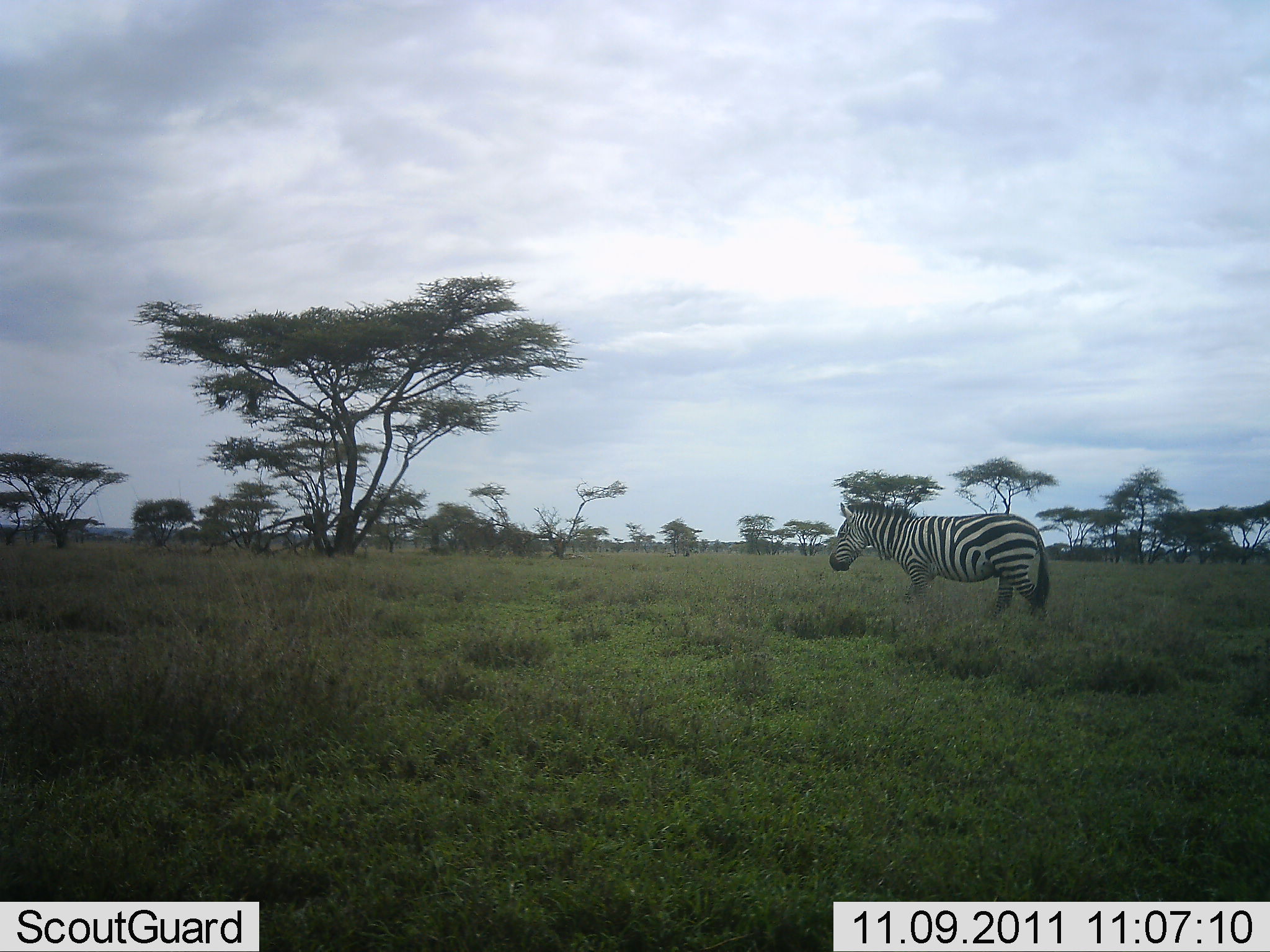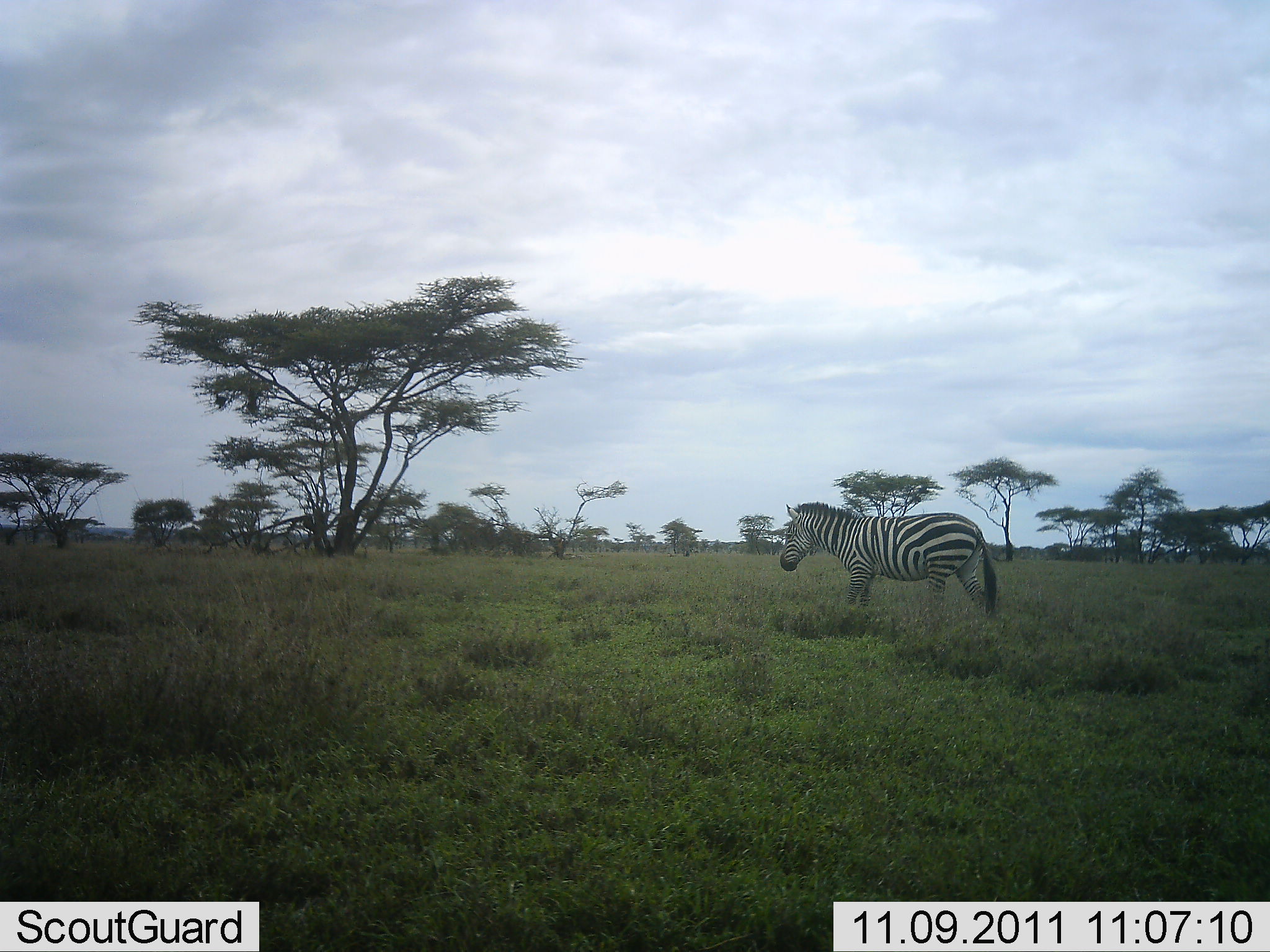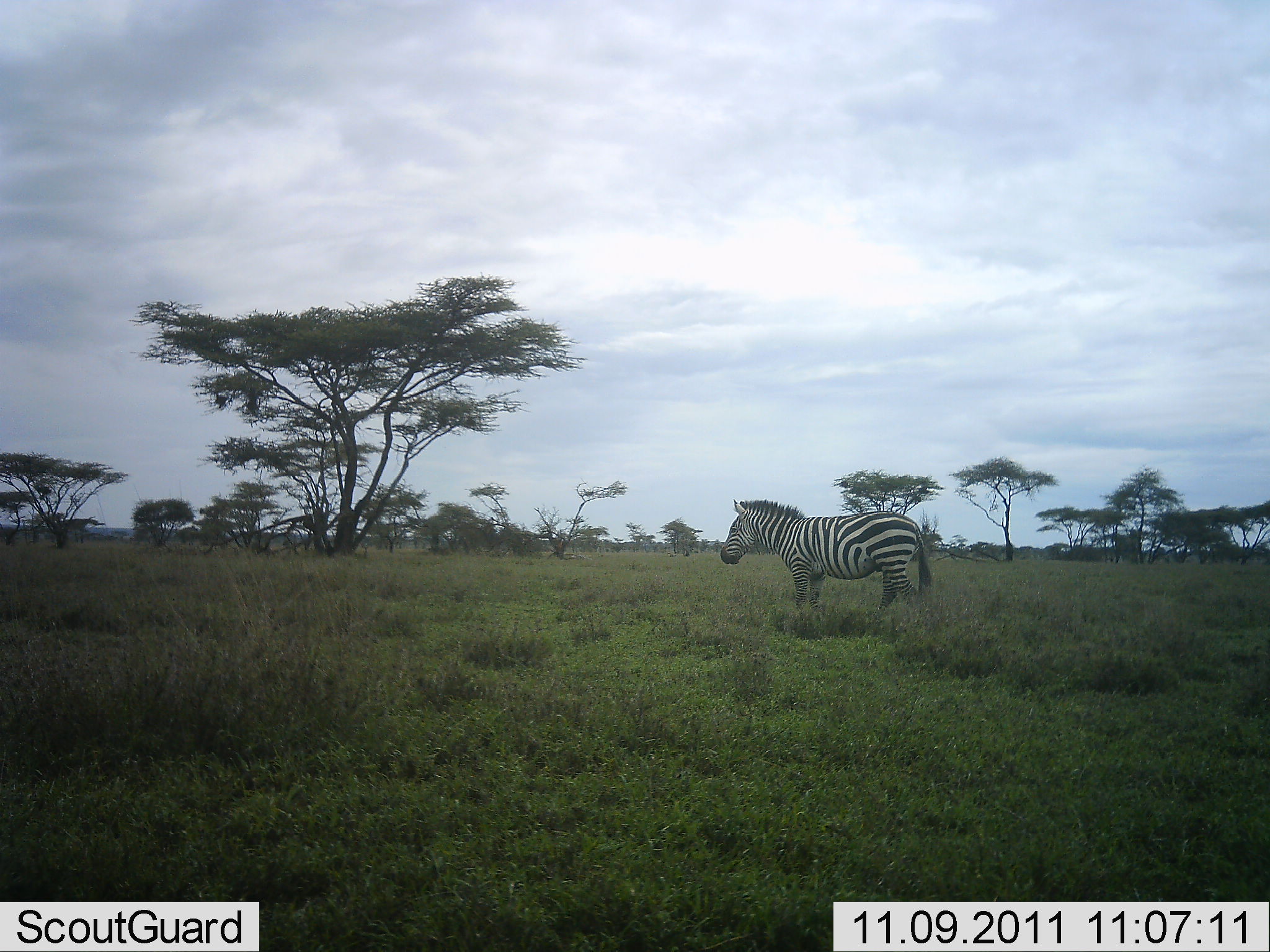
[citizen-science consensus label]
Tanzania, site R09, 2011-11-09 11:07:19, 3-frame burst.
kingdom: Animalia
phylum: Chordata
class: Mammalia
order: Perissodactyla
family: Equidae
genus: Equus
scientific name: Equus quagga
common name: plains zebra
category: zebra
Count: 1.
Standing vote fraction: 8%.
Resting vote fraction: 0%.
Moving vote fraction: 100%.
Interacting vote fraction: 0%.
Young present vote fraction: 0%.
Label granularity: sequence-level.